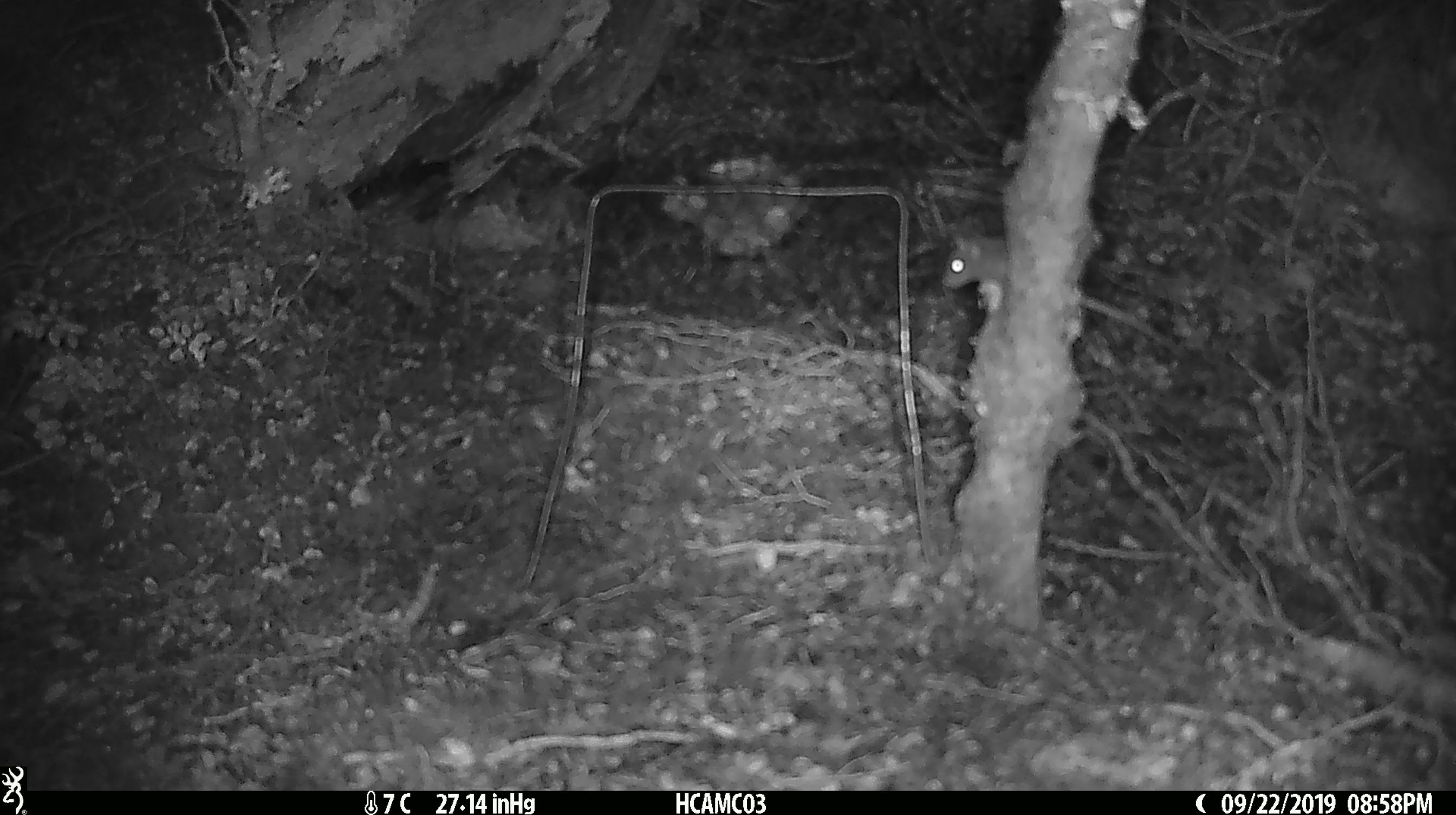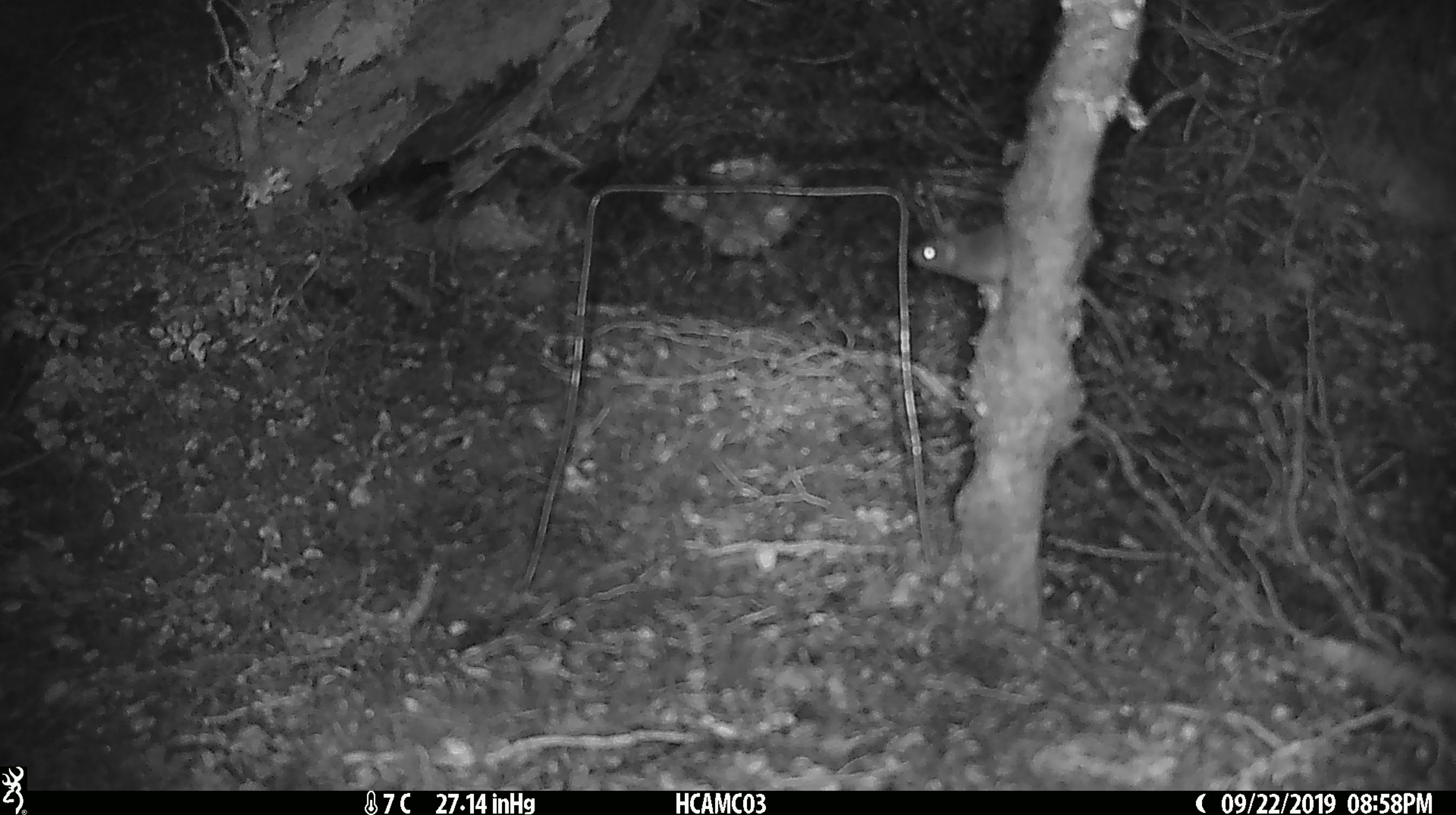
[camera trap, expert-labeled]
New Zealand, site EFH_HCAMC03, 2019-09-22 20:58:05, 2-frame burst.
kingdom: Animalia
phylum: Chordata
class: Mammalia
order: Rodentia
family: Muridae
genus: Mus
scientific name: Mus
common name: mouse